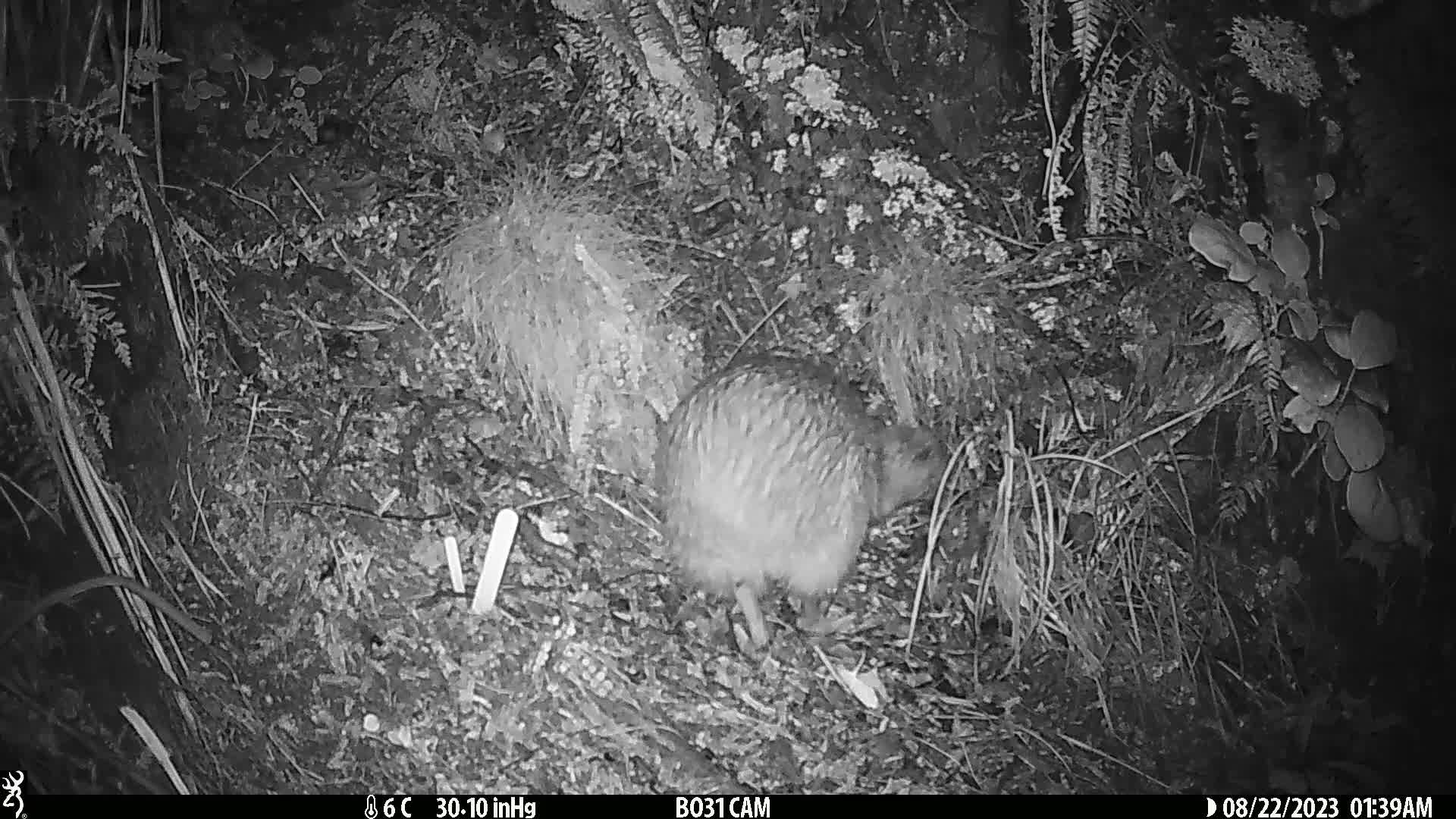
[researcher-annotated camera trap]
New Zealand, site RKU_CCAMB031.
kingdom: Animalia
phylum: Chordata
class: Aves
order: Apterygiformes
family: Apterygidae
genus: Apteryx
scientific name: Apteryx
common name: kiwi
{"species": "kiwi (Apteryx)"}